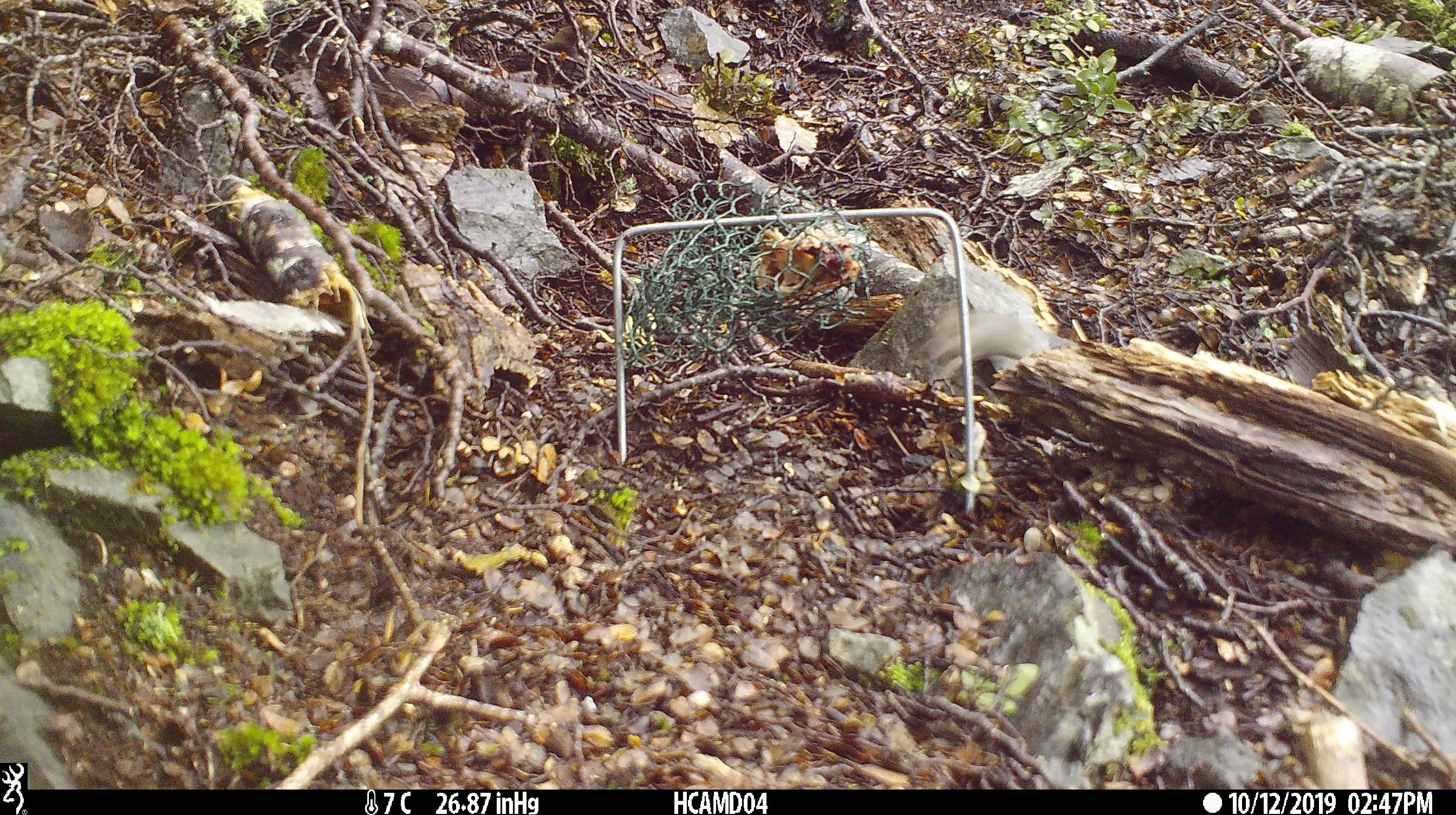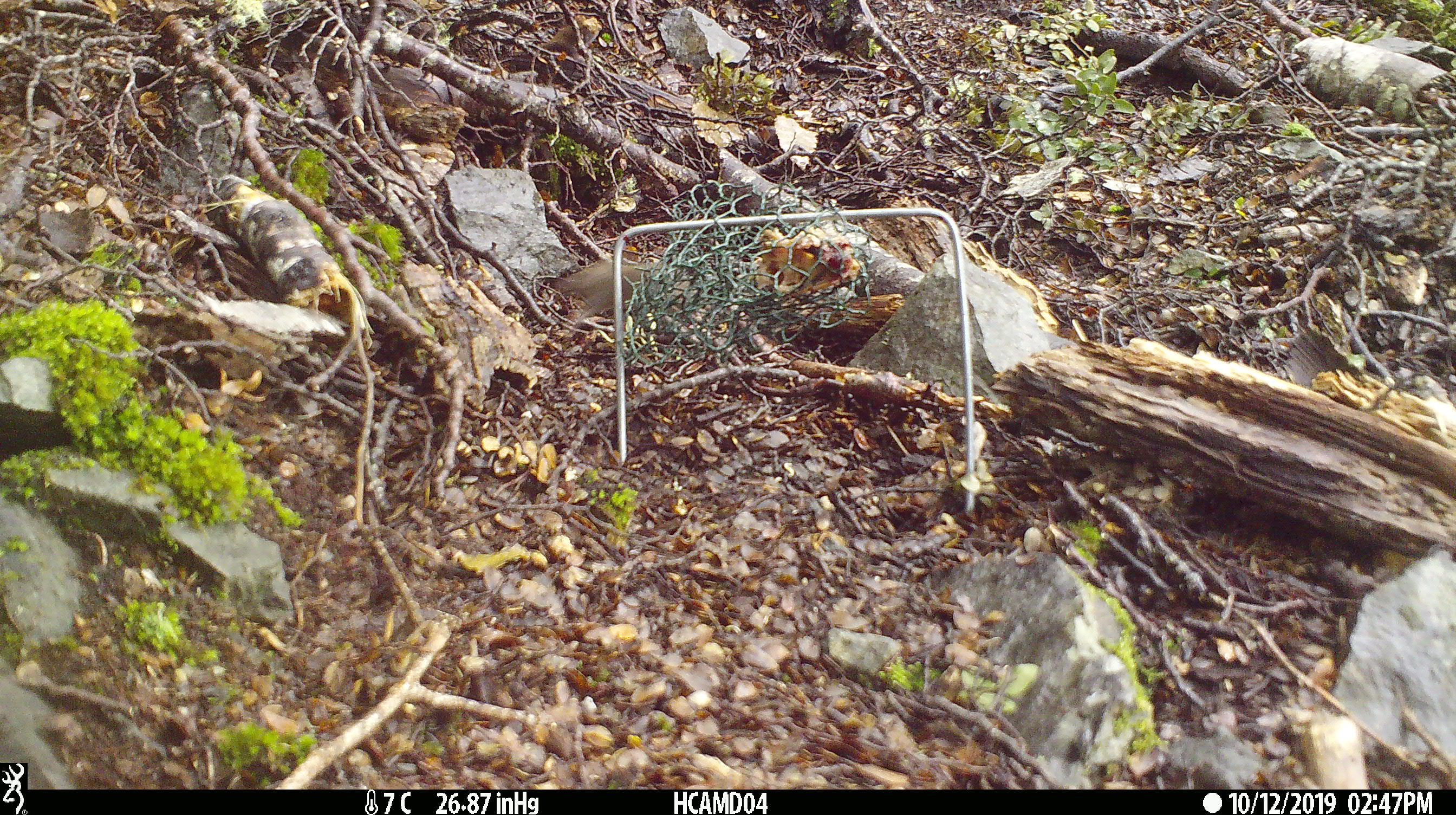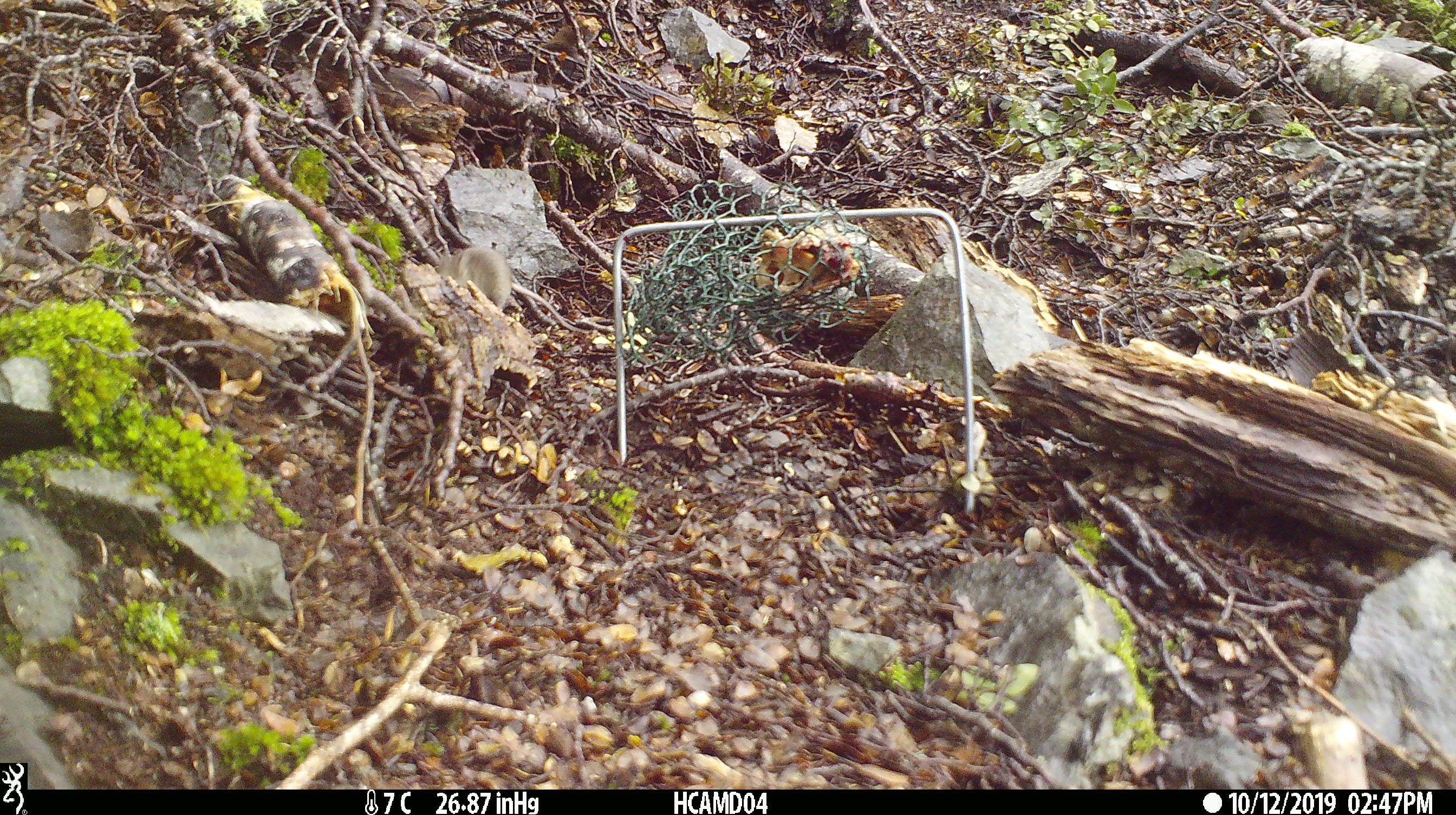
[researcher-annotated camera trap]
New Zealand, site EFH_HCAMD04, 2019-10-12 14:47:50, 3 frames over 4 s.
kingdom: Animalia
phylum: Chordata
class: Mammalia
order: Rodentia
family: Muridae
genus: Mus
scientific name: Mus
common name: mouse